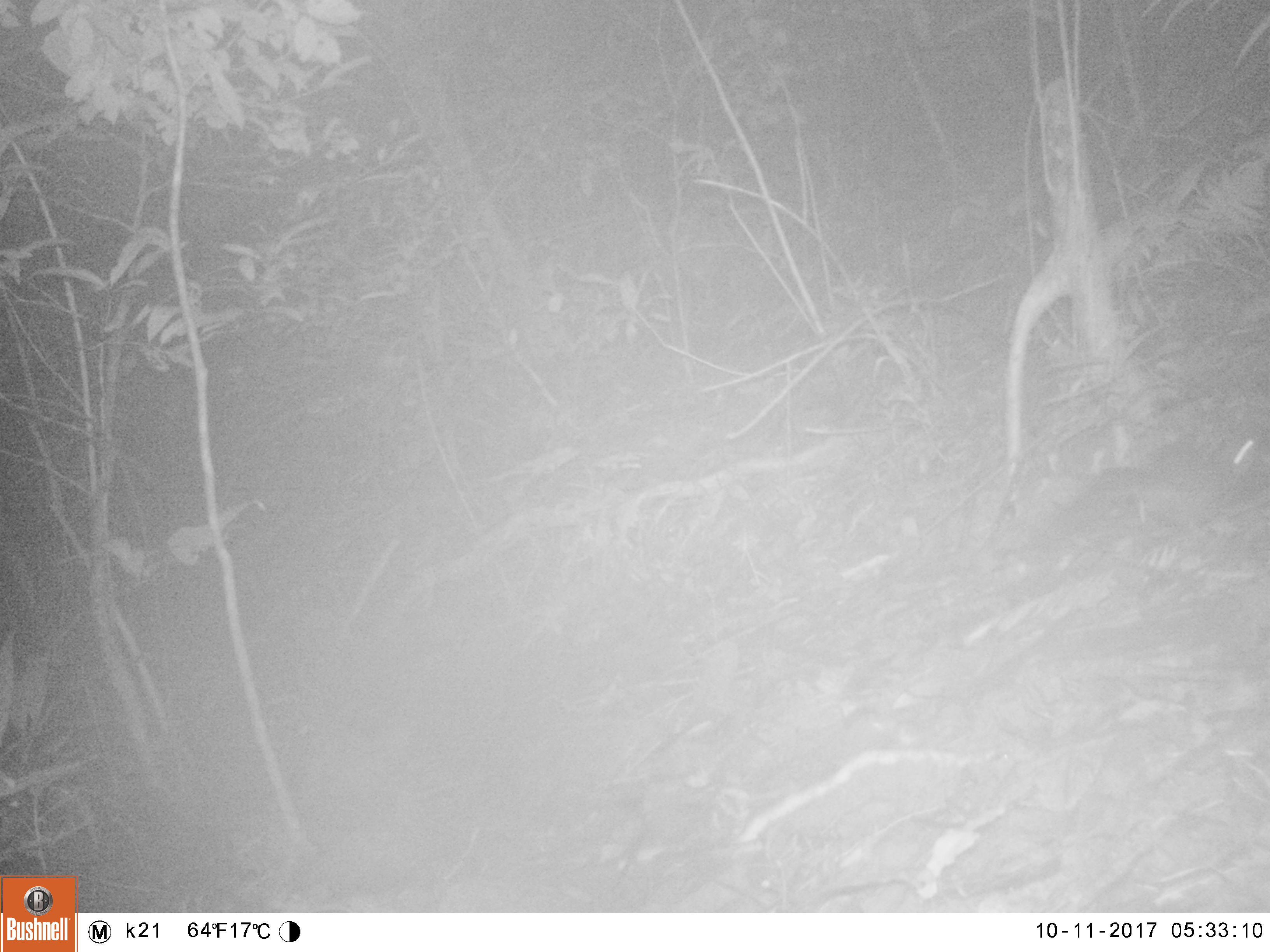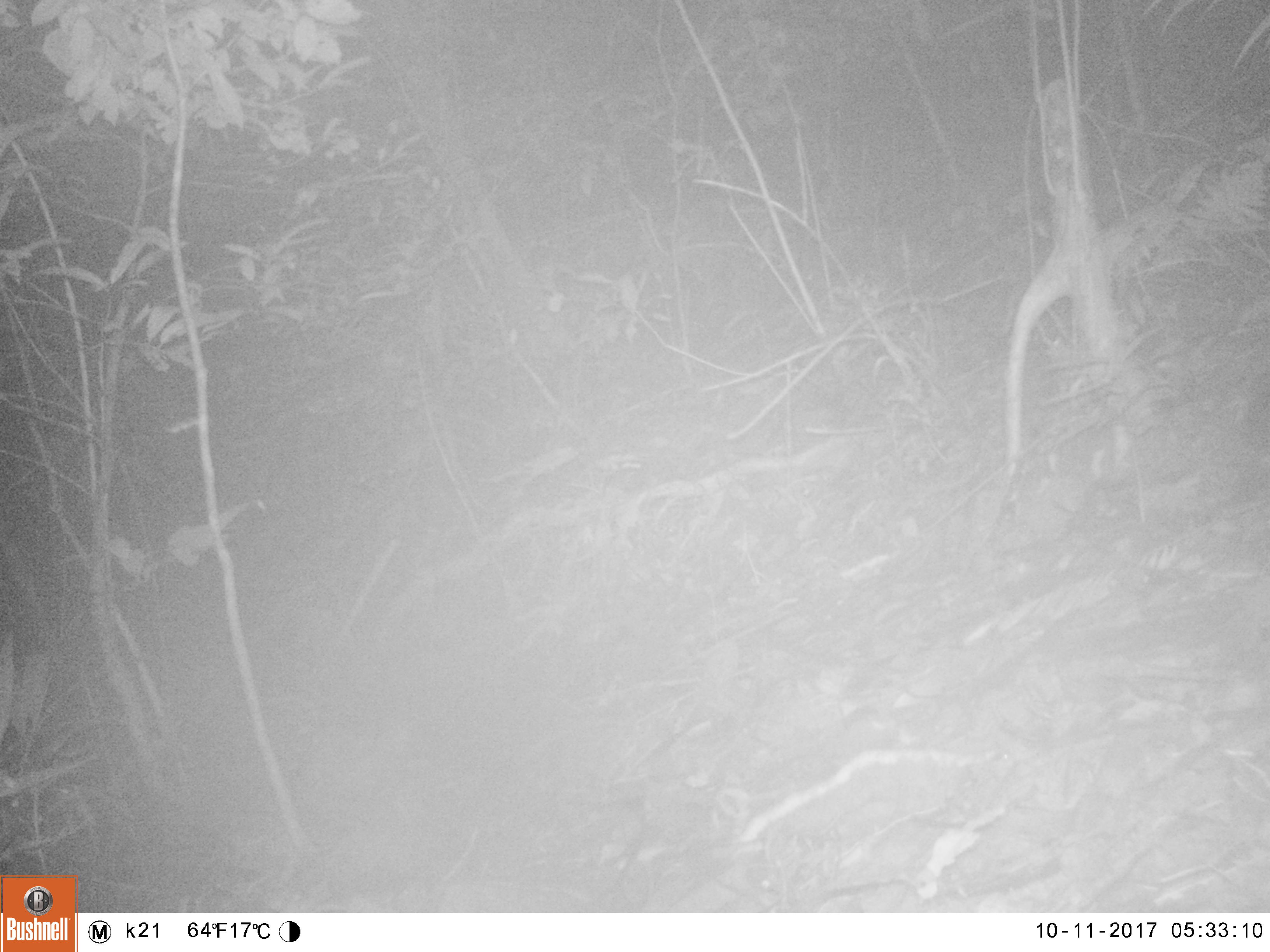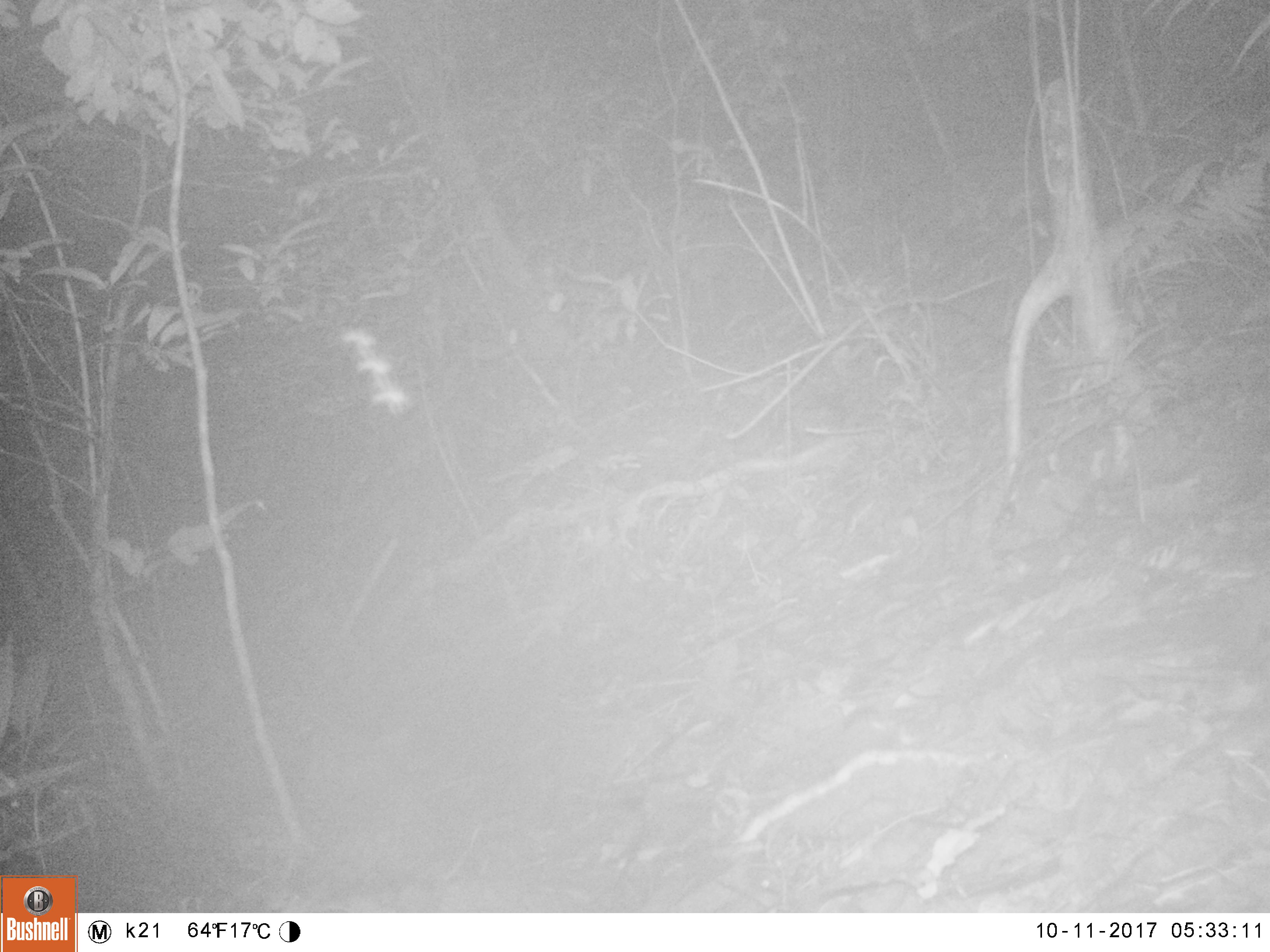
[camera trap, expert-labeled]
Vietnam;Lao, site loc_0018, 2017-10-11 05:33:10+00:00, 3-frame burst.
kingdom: Animalia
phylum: Chordata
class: Mammalia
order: Rodentia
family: Sciuridae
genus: Dremomys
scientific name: Dremomys rufigenis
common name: red-cheeked squirrel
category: red cheeked squirrel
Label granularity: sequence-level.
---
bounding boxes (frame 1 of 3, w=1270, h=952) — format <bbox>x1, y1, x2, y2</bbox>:
red cheeked squirrel: <bbox>1056, 432, 1265, 542</bbox>